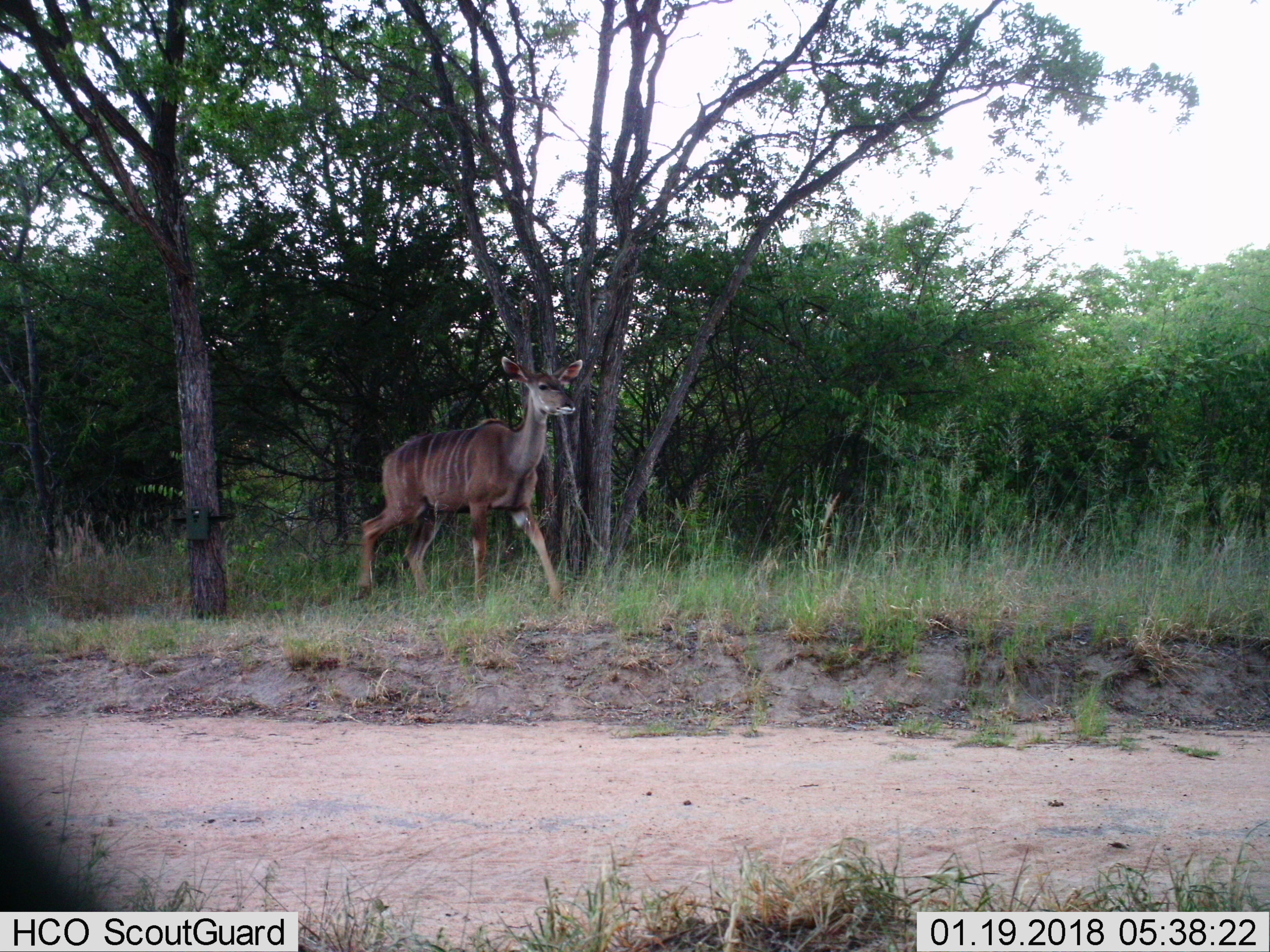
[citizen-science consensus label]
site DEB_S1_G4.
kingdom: Animalia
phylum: Chordata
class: Mammalia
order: Artiodactyla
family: Bovidae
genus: Tragelaphus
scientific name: Tragelaphus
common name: kudu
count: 1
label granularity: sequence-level